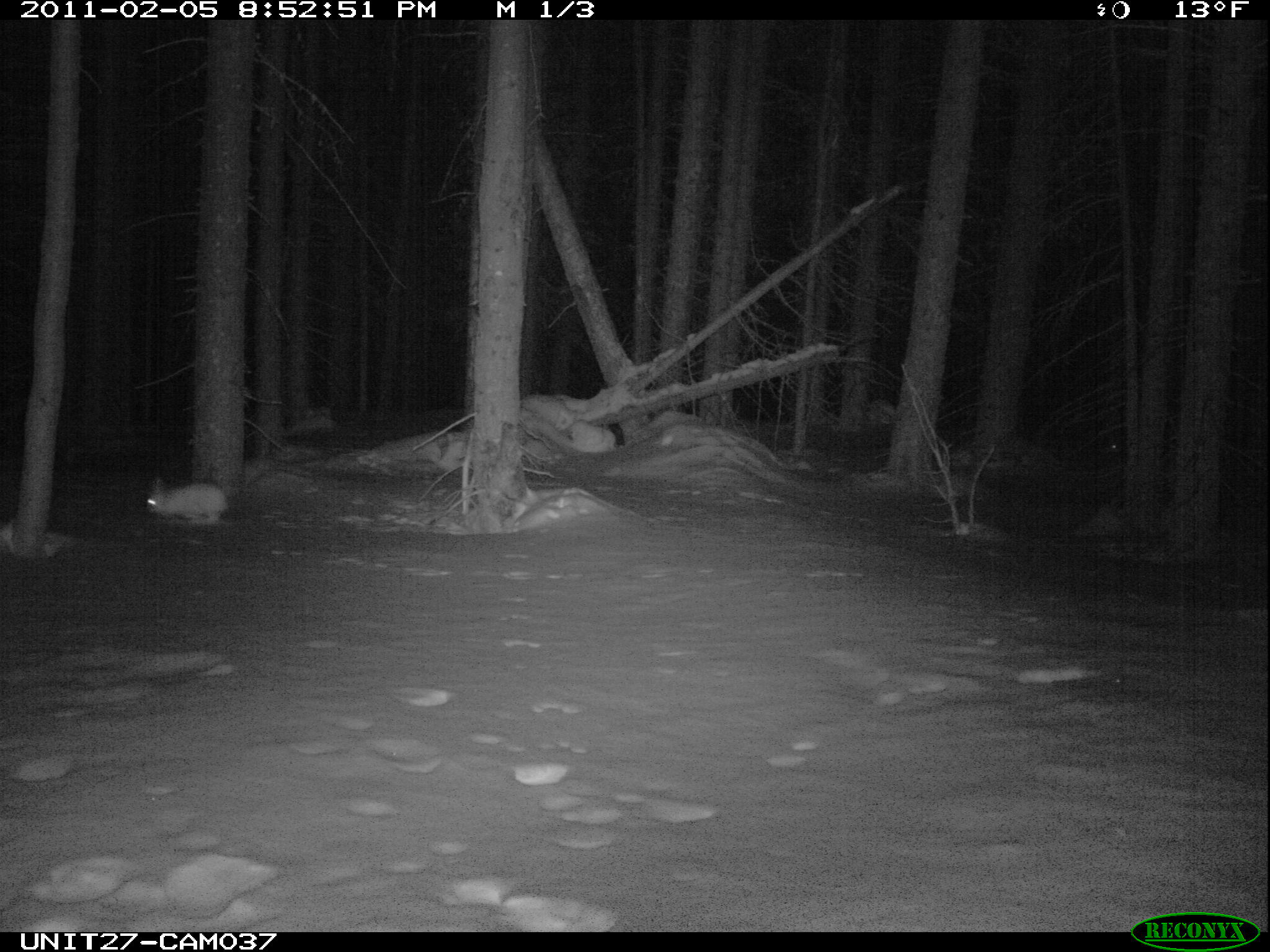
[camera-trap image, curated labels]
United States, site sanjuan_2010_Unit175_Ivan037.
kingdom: Animalia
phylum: Chordata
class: Mammalia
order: Lagomorpha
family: Leporidae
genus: Lepus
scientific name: Lepus americanus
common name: snowshoe hare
Lepus americanus (snowshoe hare).